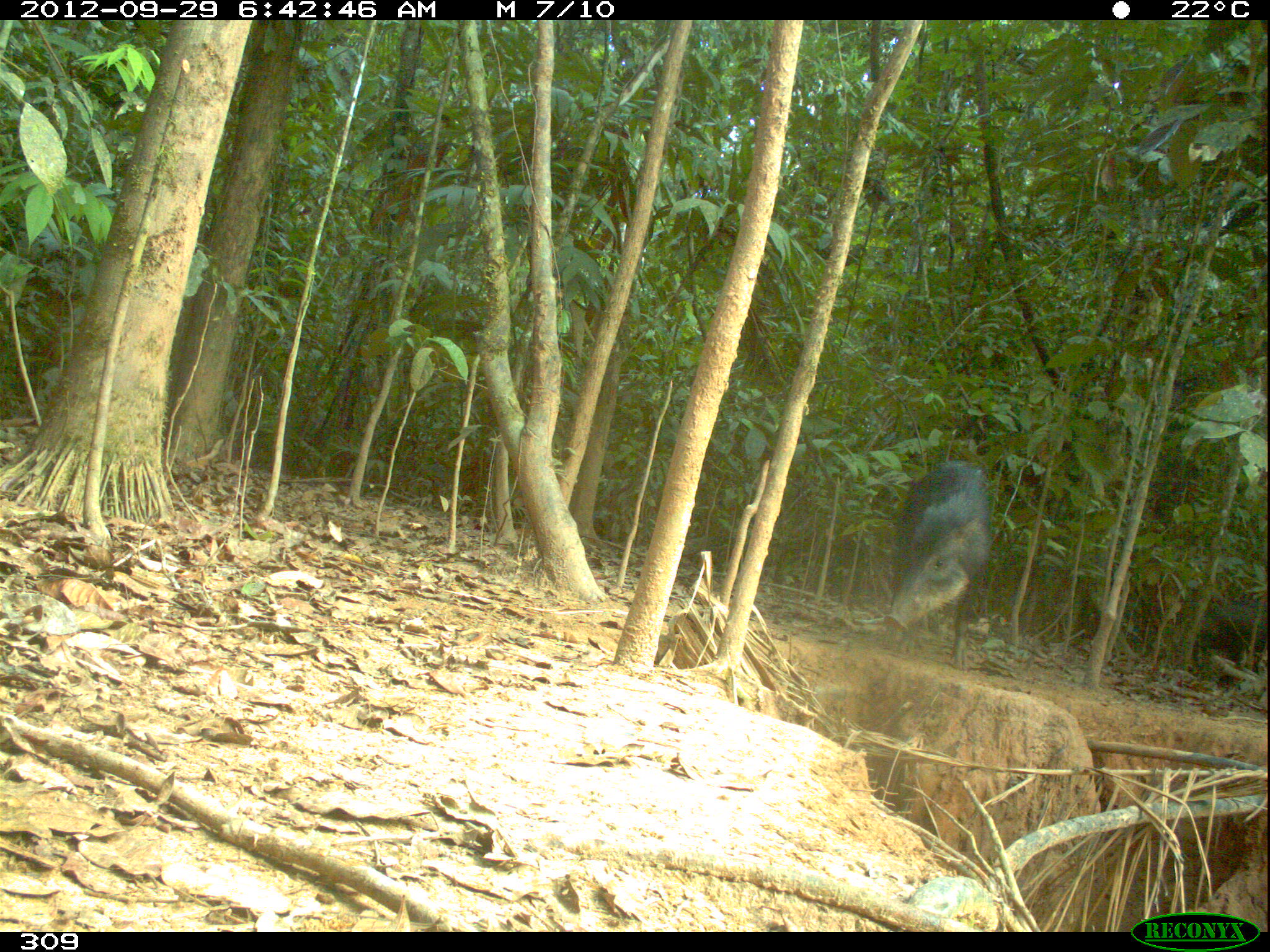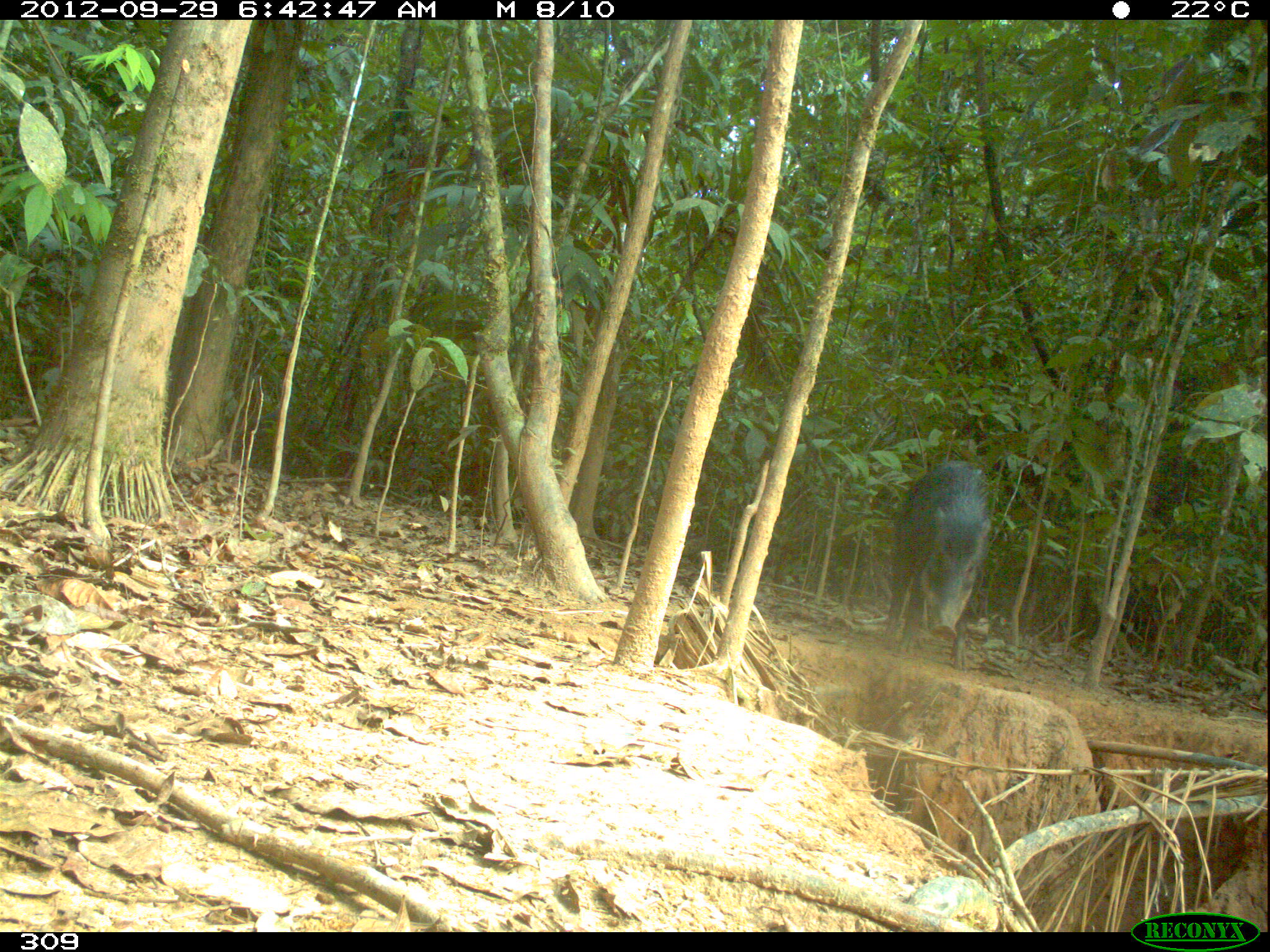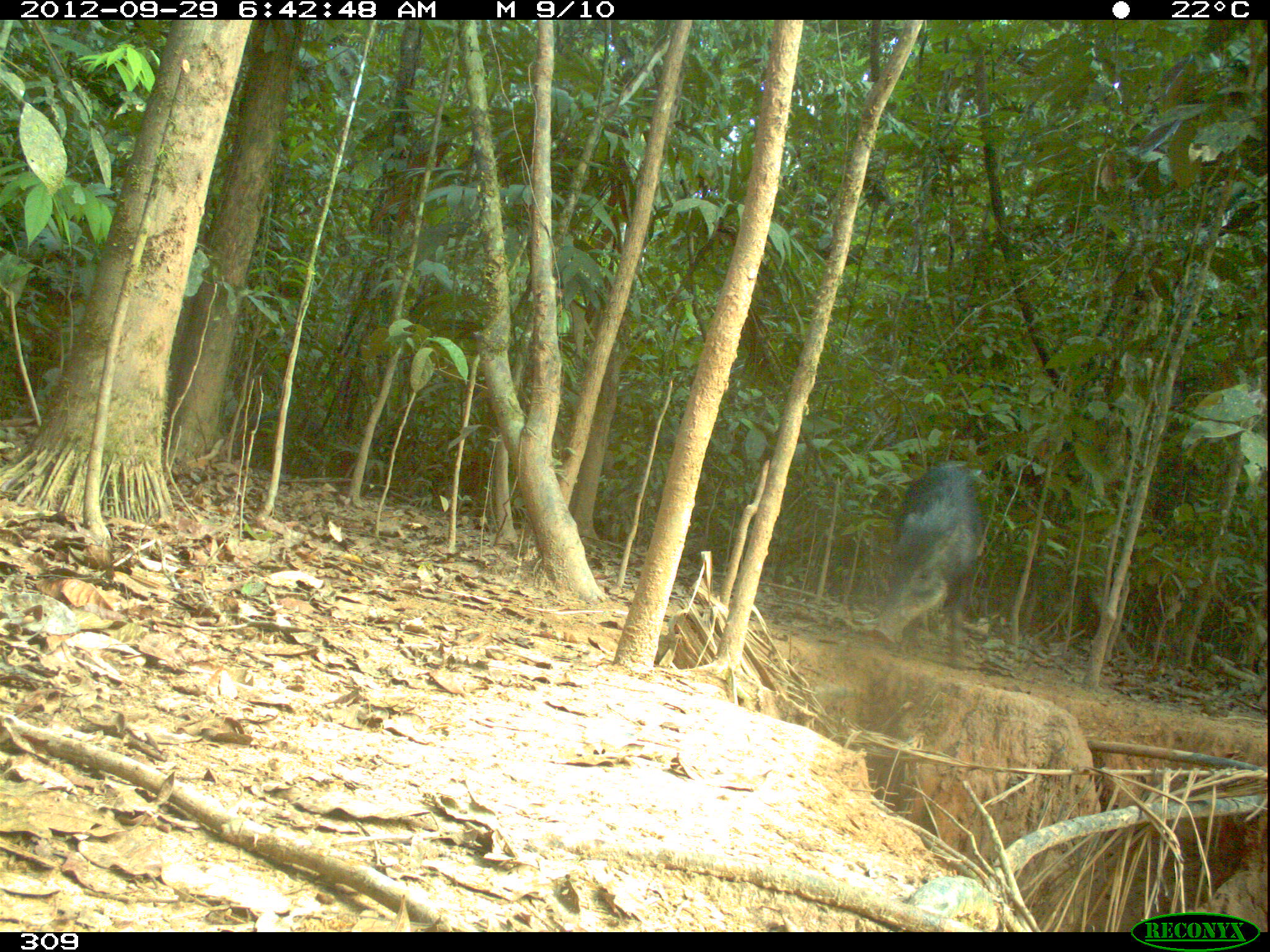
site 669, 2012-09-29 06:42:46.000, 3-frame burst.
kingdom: Animalia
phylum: Chordata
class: Mammalia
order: Artiodactyla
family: Tayassuidae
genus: Tayassu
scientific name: Tayassu pecari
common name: white-lipped peccary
Tayassu pecari (white-lipped peccary).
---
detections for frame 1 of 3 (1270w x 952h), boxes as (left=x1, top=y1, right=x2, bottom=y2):
tayassu pecari: (left=880, top=458, right=994, bottom=668); (left=1195, top=595, right=1270, bottom=659)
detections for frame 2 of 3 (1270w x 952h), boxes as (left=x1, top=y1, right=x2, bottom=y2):
tayassu pecari: (left=884, top=460, right=991, bottom=669)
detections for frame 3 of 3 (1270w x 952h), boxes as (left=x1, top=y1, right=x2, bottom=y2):
tayassu pecari: (left=869, top=464, right=979, bottom=668)